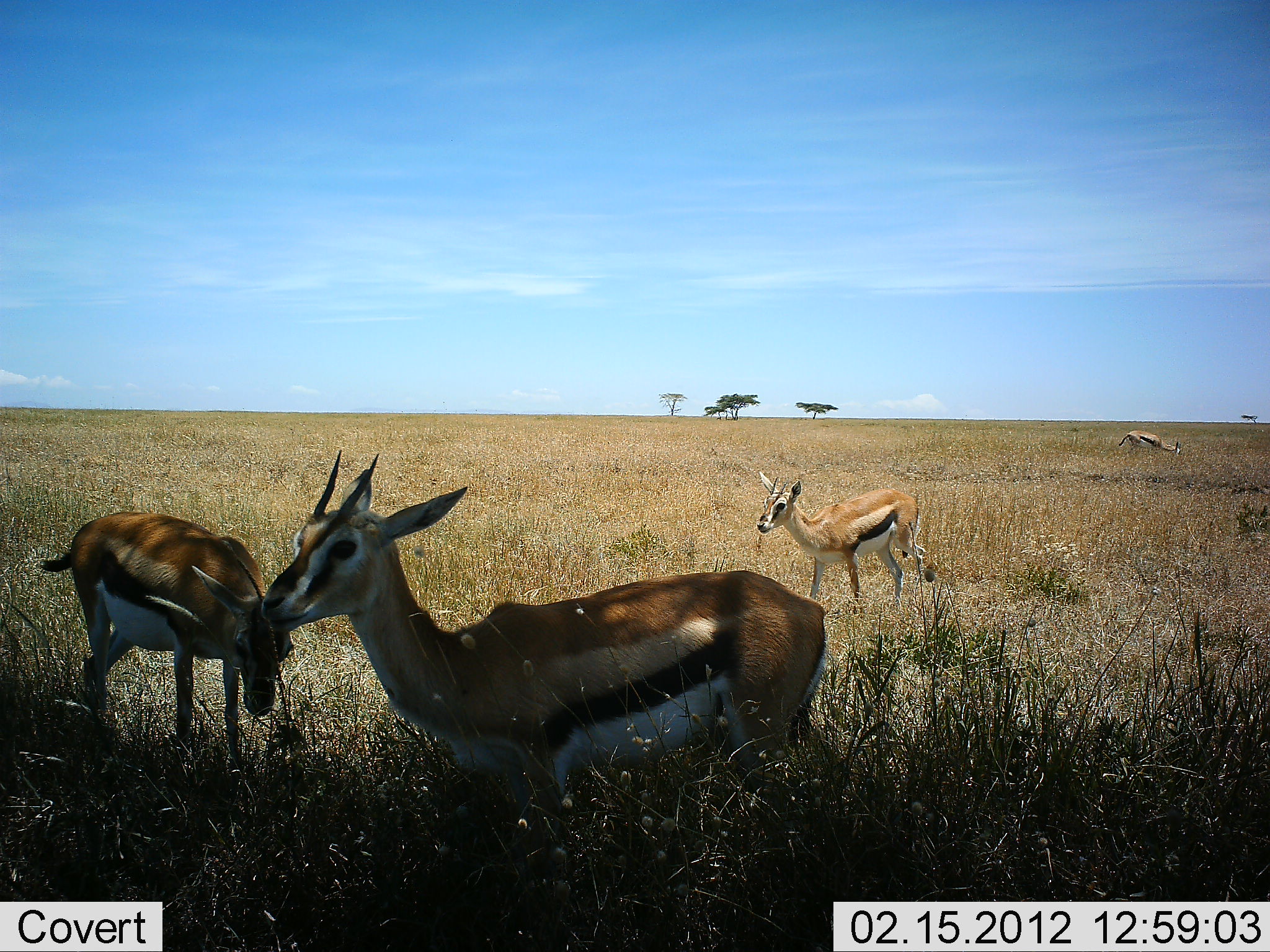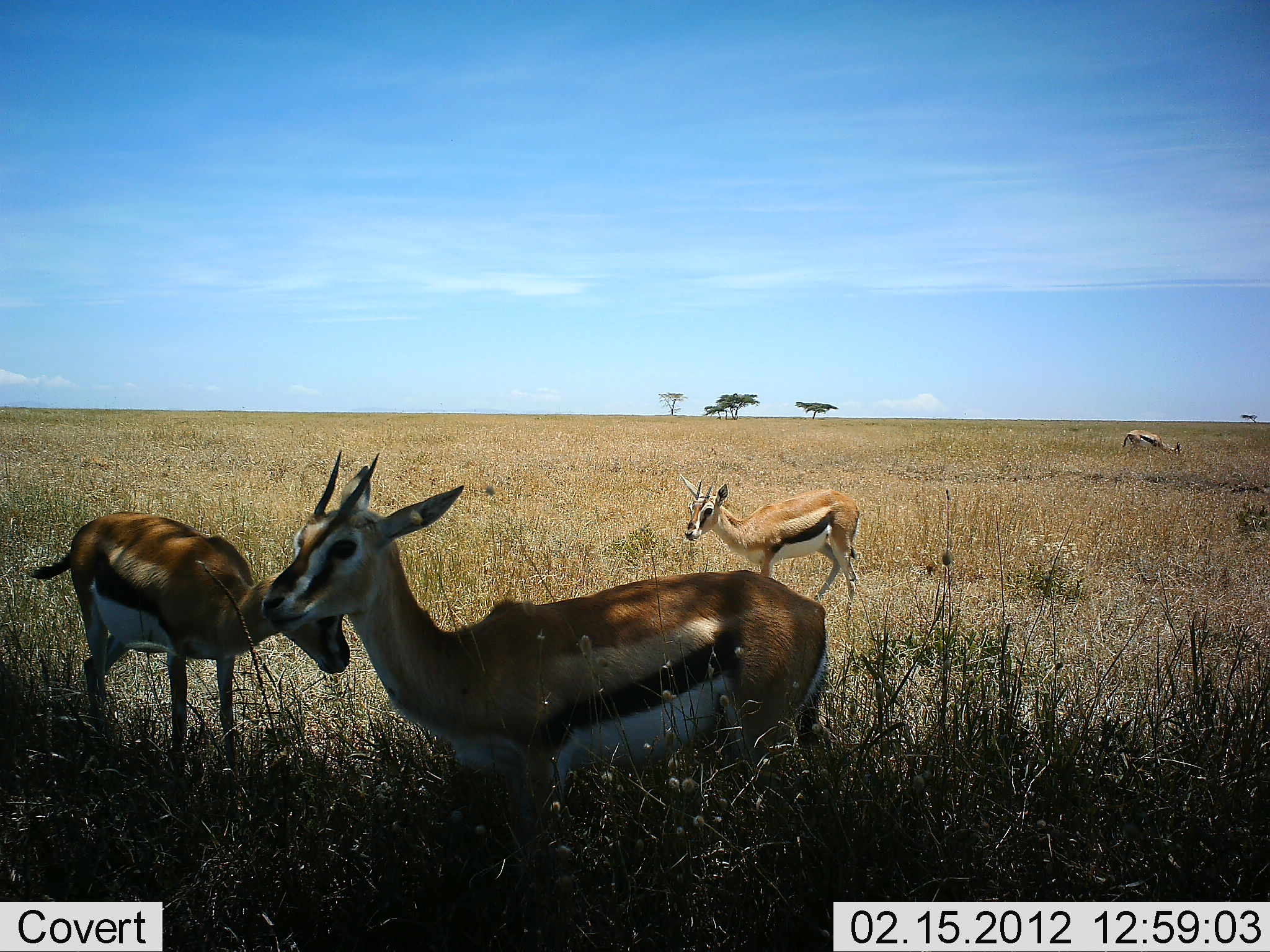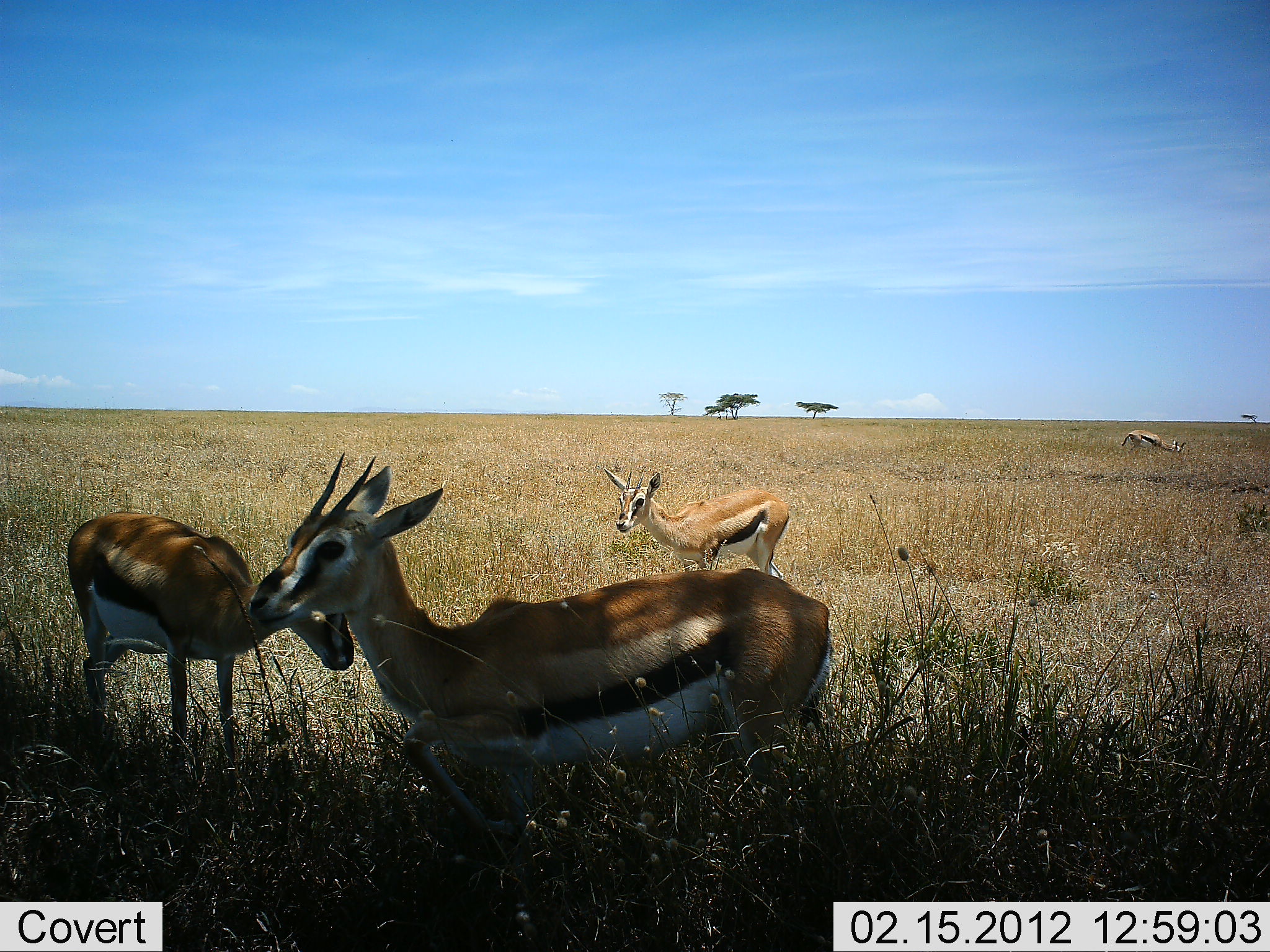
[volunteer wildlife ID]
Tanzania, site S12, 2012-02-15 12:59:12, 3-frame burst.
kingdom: Animalia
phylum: Chordata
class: Mammalia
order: Artiodactyla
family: Bovidae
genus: Eudorcas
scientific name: Eudorcas thomsonii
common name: thomson's gazelle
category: gazellethomsons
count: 4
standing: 89%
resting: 4%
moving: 67%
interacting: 4%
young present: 4%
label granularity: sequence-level